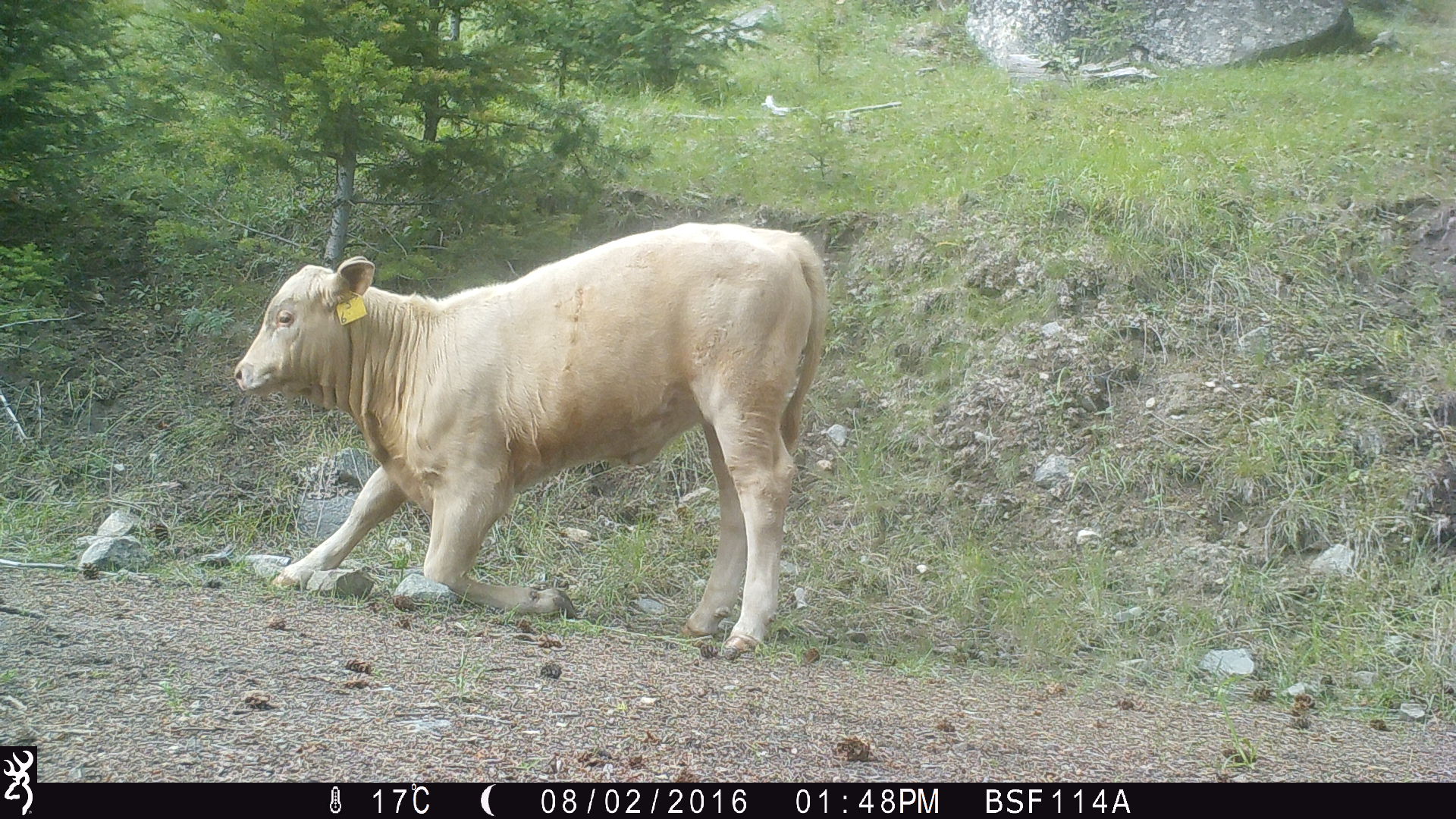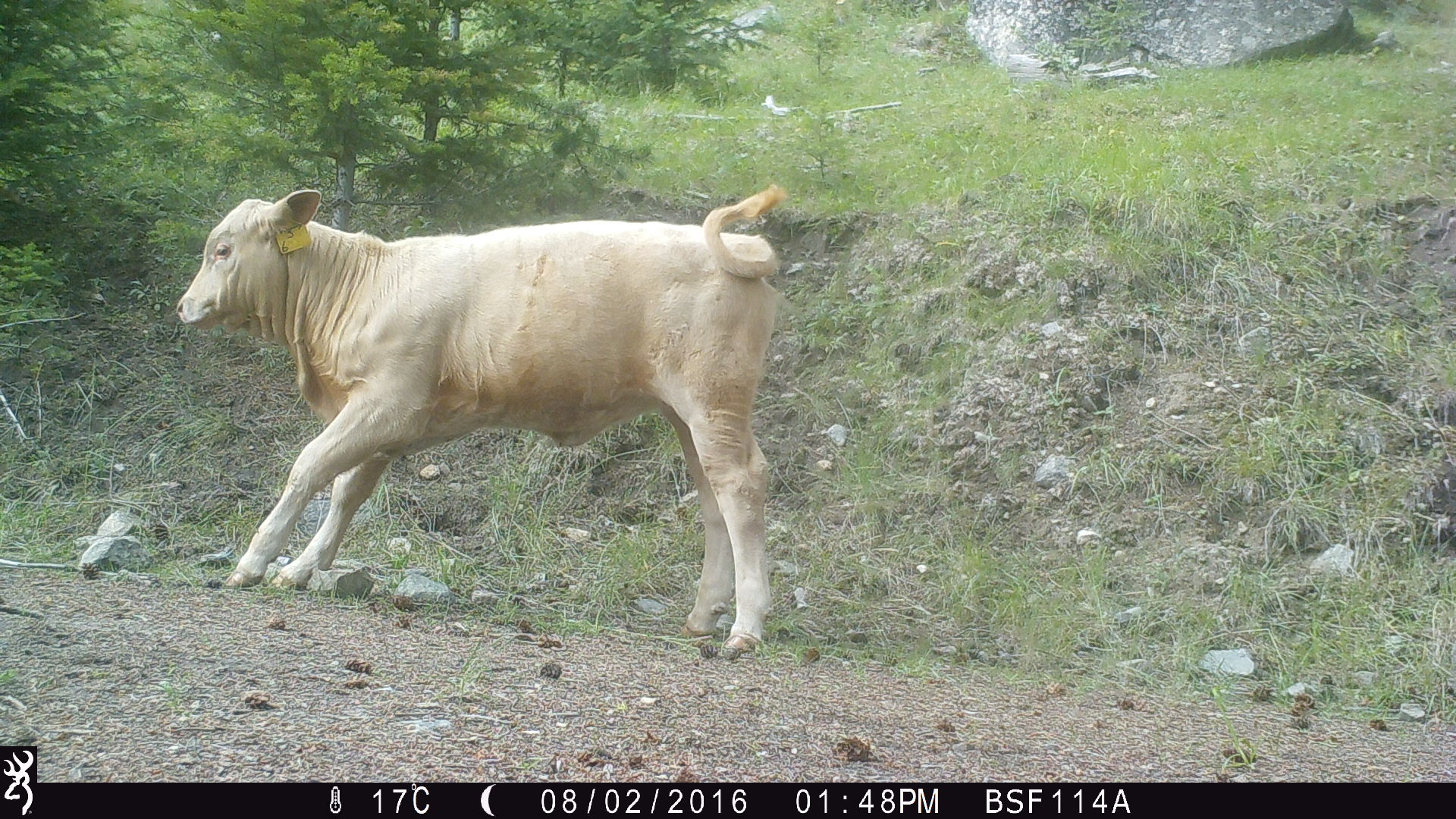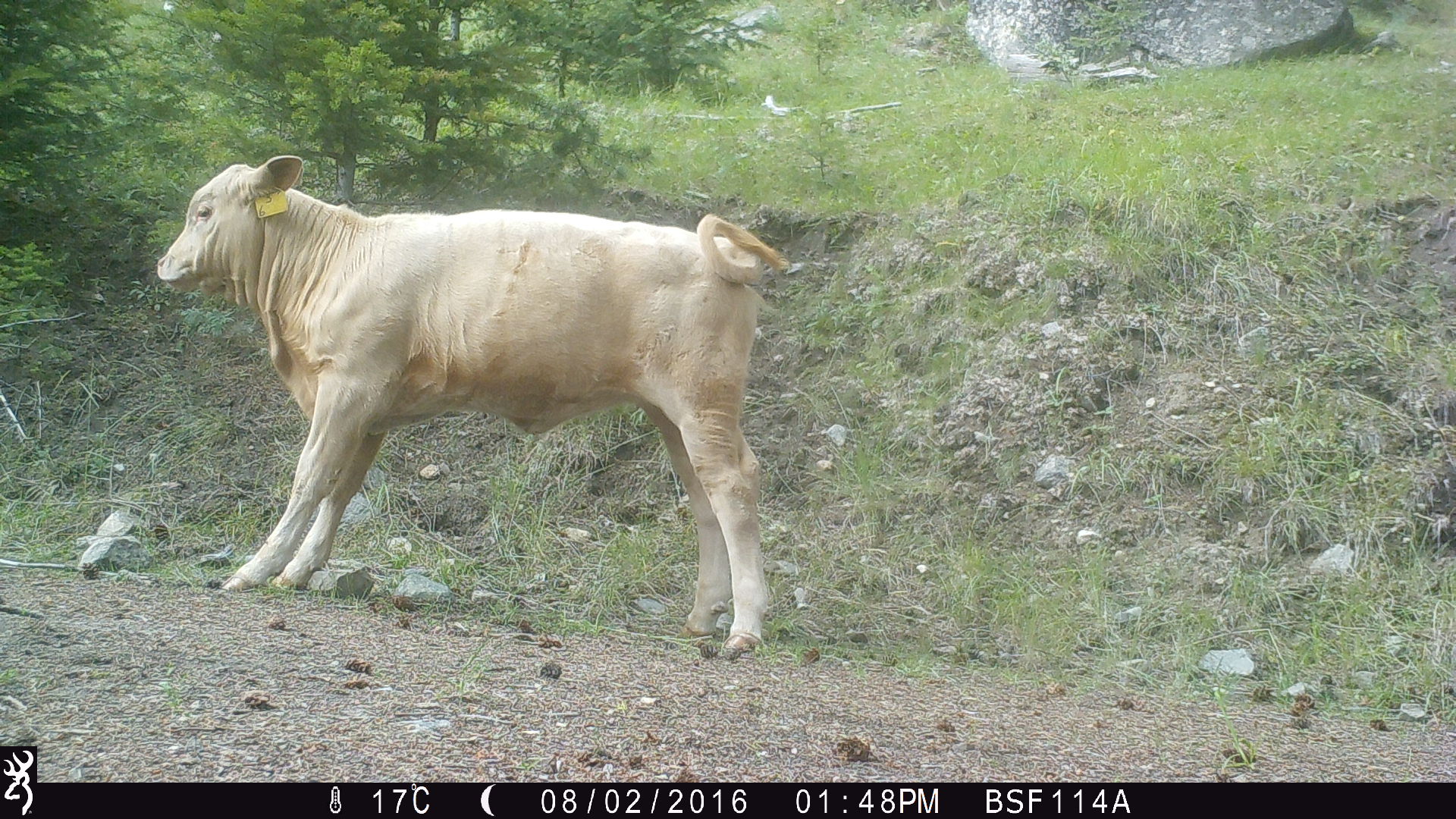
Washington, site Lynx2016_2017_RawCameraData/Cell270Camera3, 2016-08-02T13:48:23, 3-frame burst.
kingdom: Animalia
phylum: Chordata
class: Mammalia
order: Artiodactyla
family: Bovidae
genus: Bos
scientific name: Bos taurus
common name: domestic cattle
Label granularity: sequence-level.